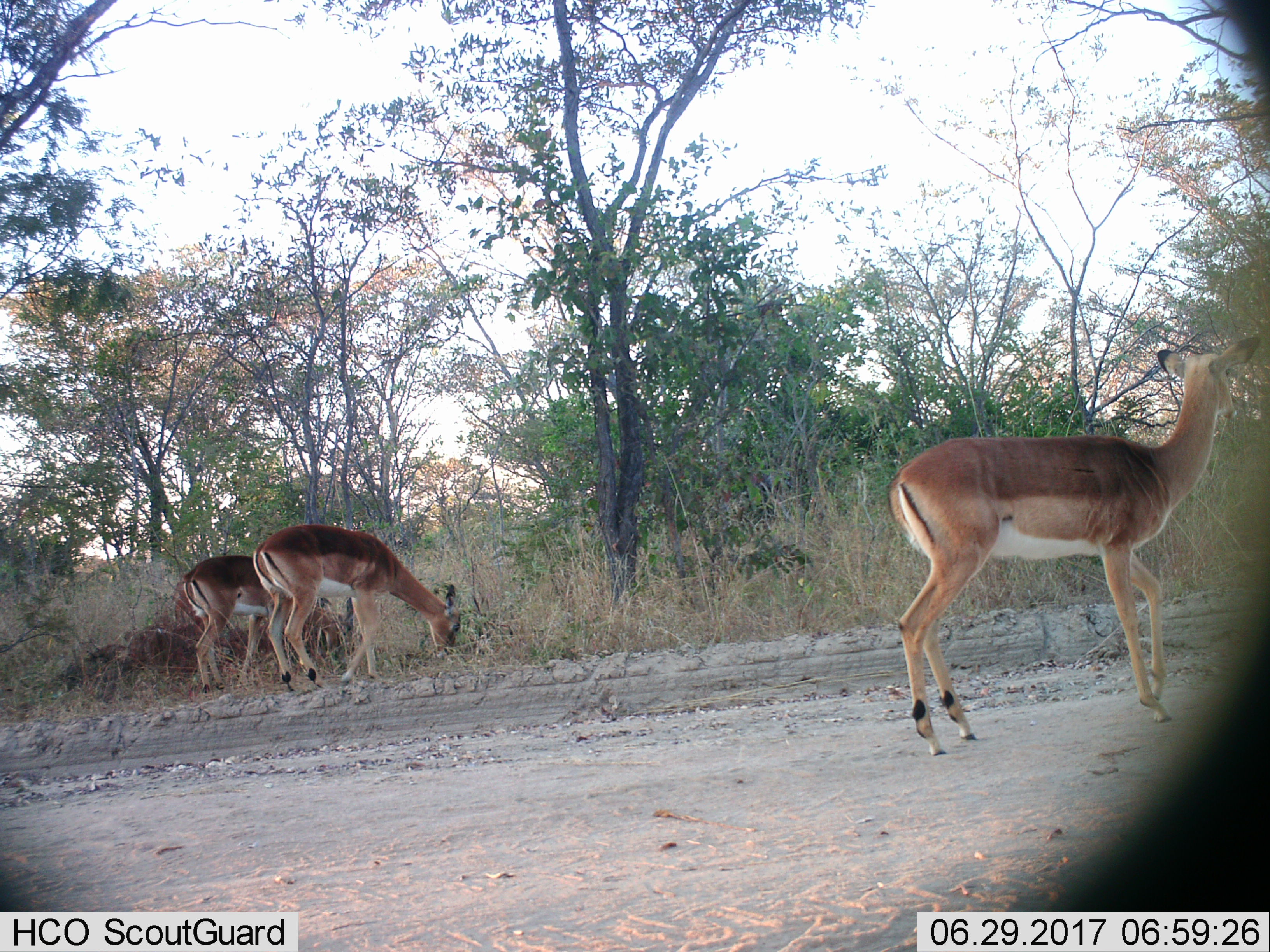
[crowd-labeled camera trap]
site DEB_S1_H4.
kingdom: Animalia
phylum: Chordata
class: Mammalia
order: Artiodactyla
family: Bovidae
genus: Aepyceros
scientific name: Aepyceros melampus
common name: impala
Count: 3.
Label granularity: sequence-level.